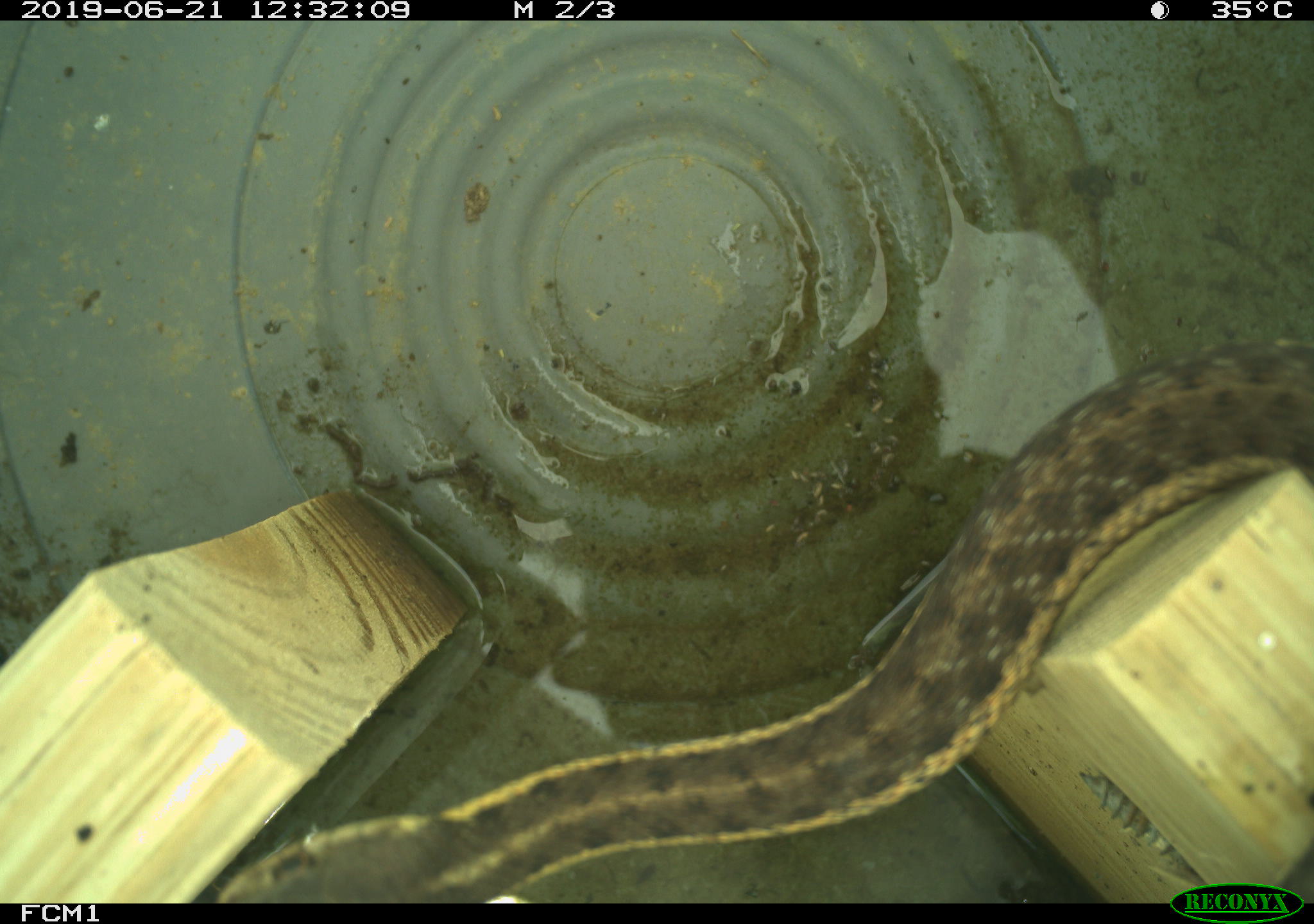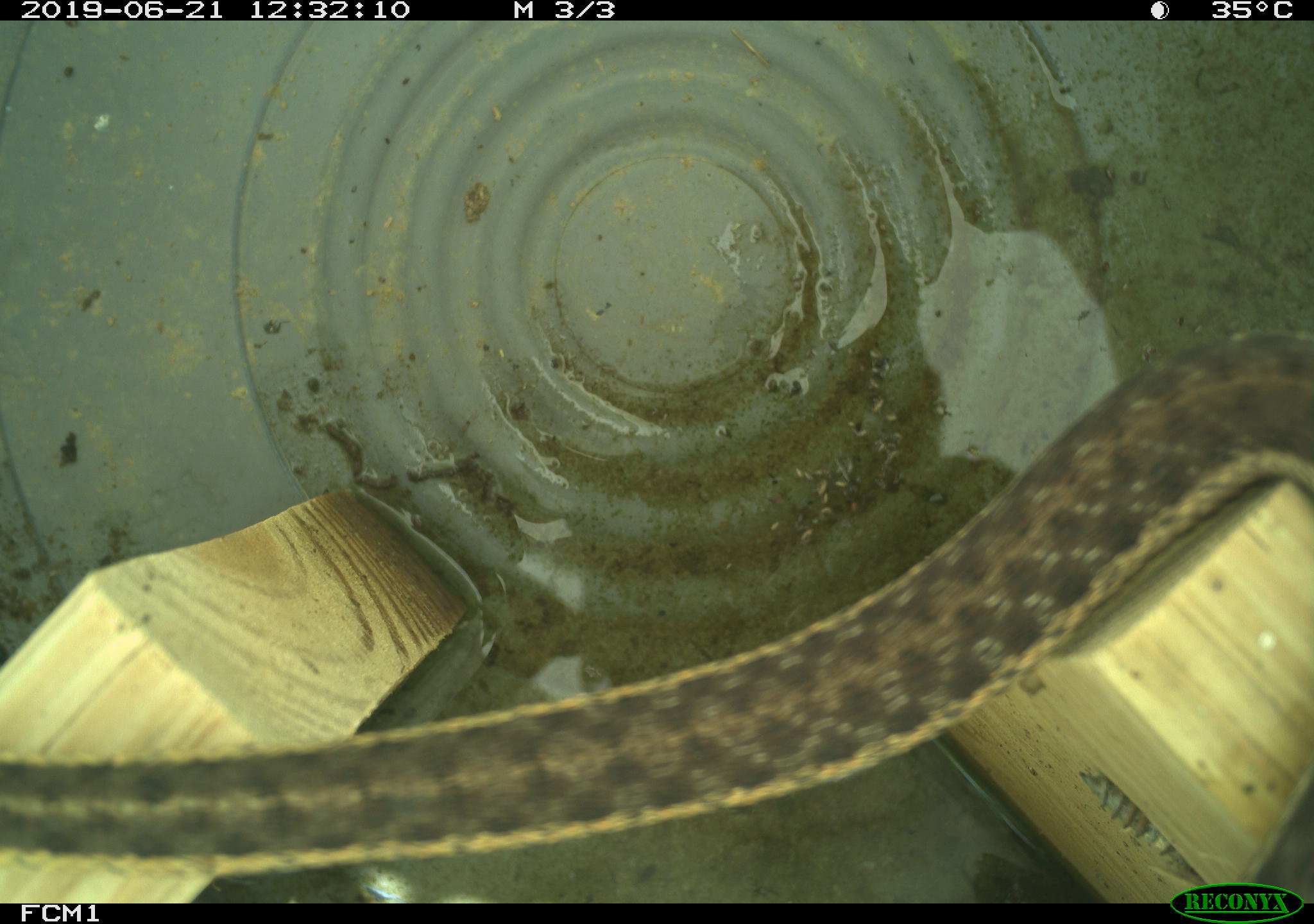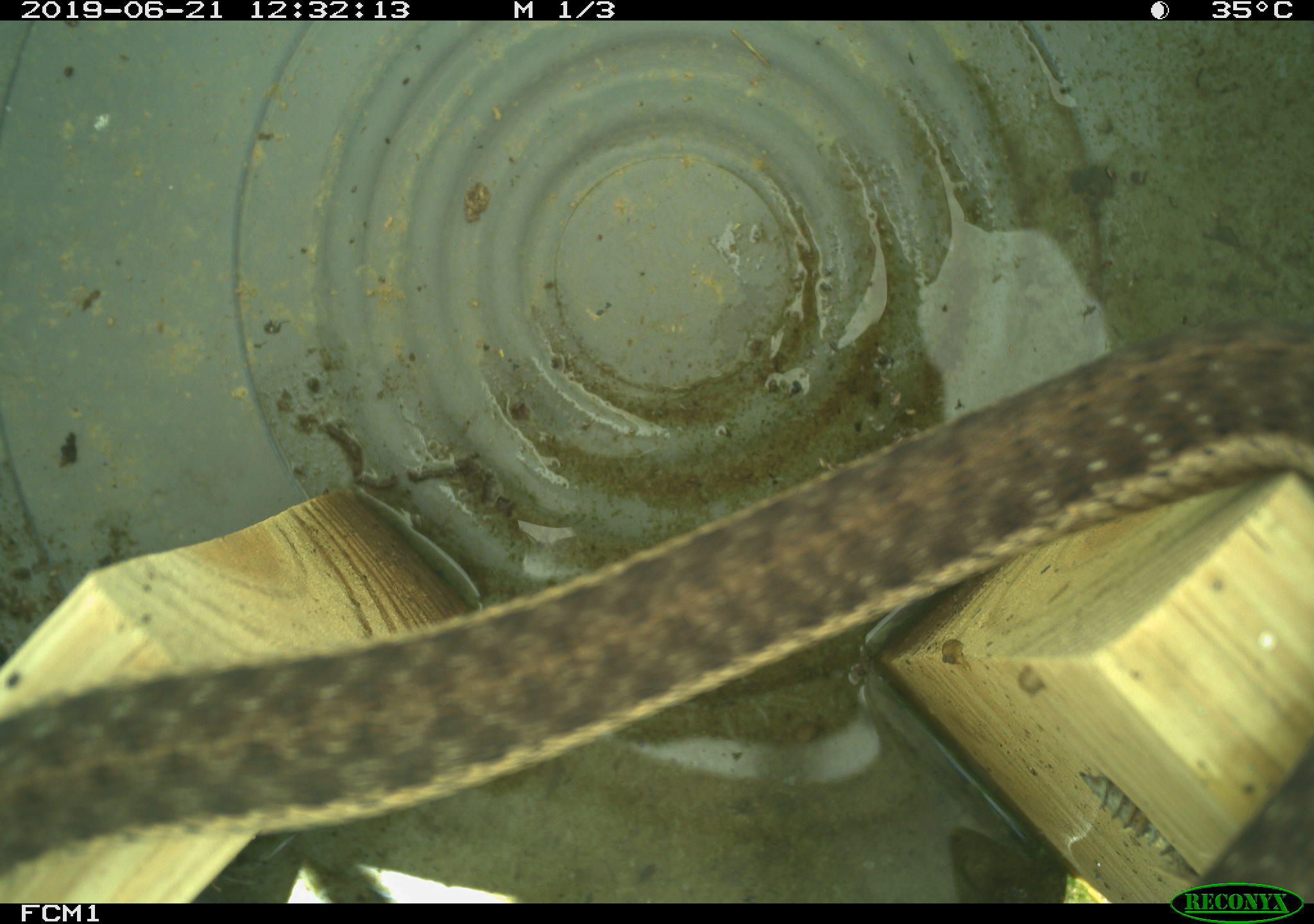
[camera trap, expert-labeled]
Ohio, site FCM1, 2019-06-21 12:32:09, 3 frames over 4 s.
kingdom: Animalia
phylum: Chordata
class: Reptilia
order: Squamata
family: Colubridae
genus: Thamnophis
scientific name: Thamnophis sirtalis sirtalis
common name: eastern gartersnake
Eastern gartersnake (Thamnophis sirtalis sirtalis).